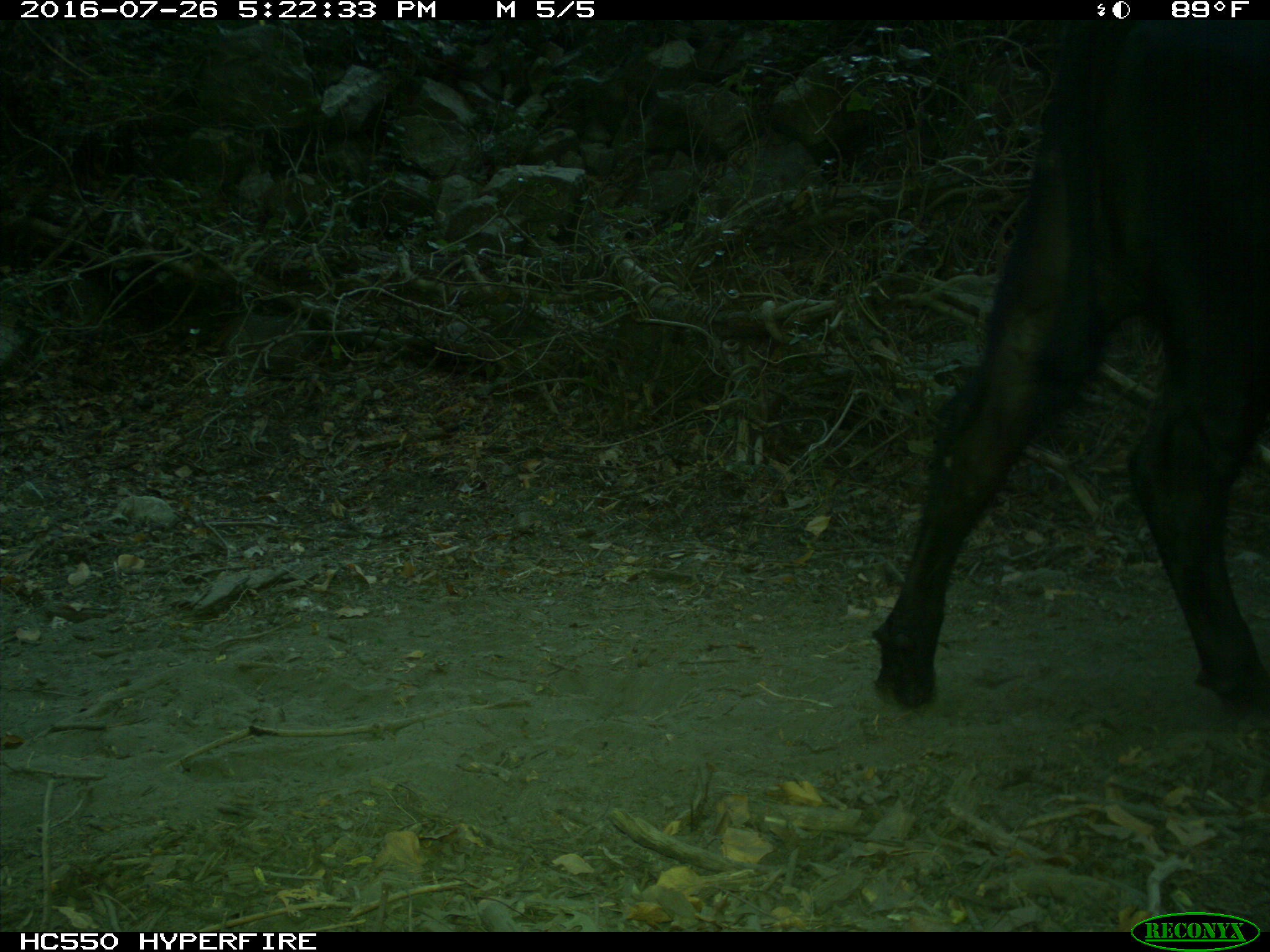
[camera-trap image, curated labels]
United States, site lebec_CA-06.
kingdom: Animalia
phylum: Chordata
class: Mammalia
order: Artiodactyla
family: Bovidae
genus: Bos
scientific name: Bos taurus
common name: domestic cow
Bos taurus (domestic cow).